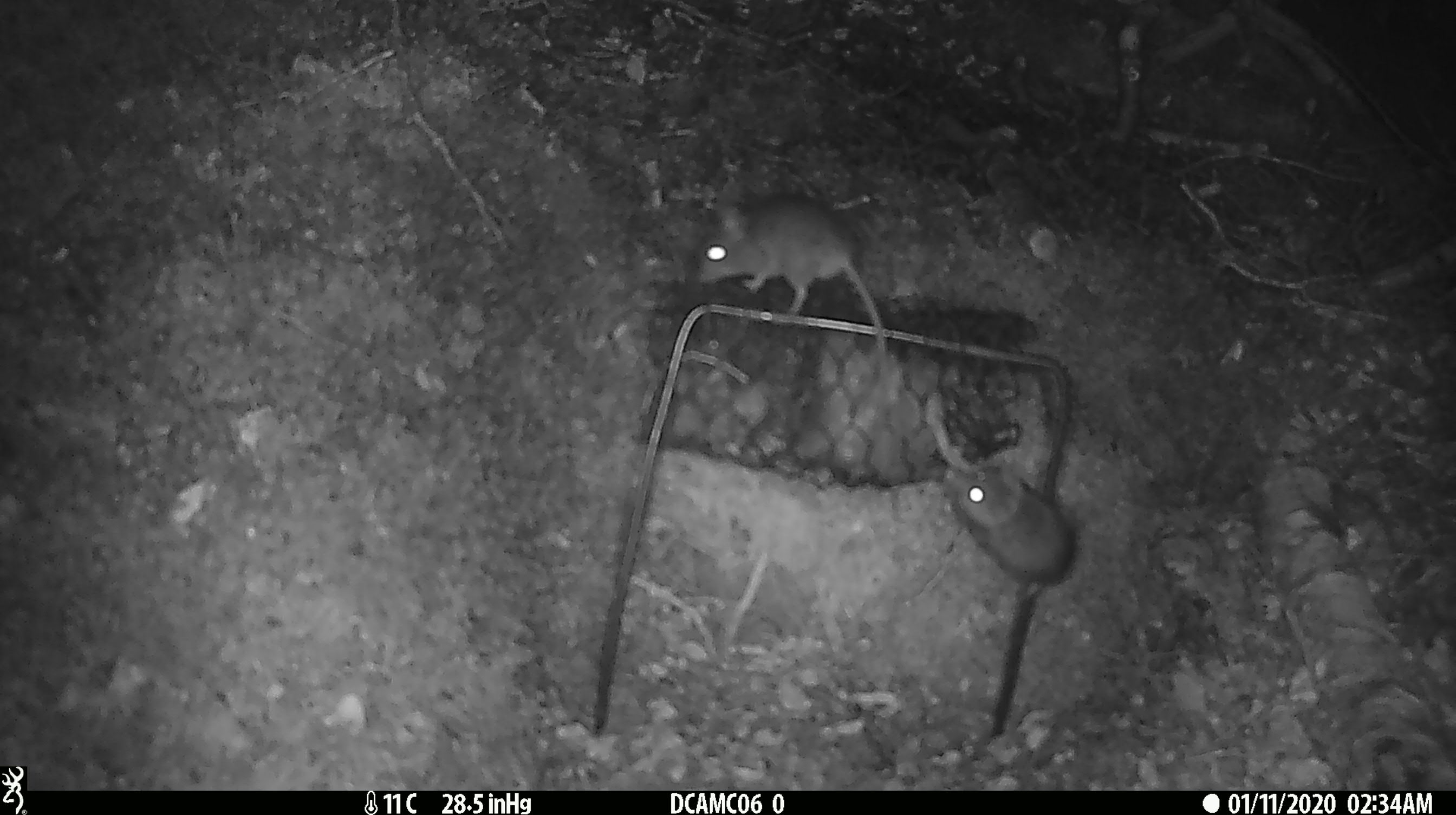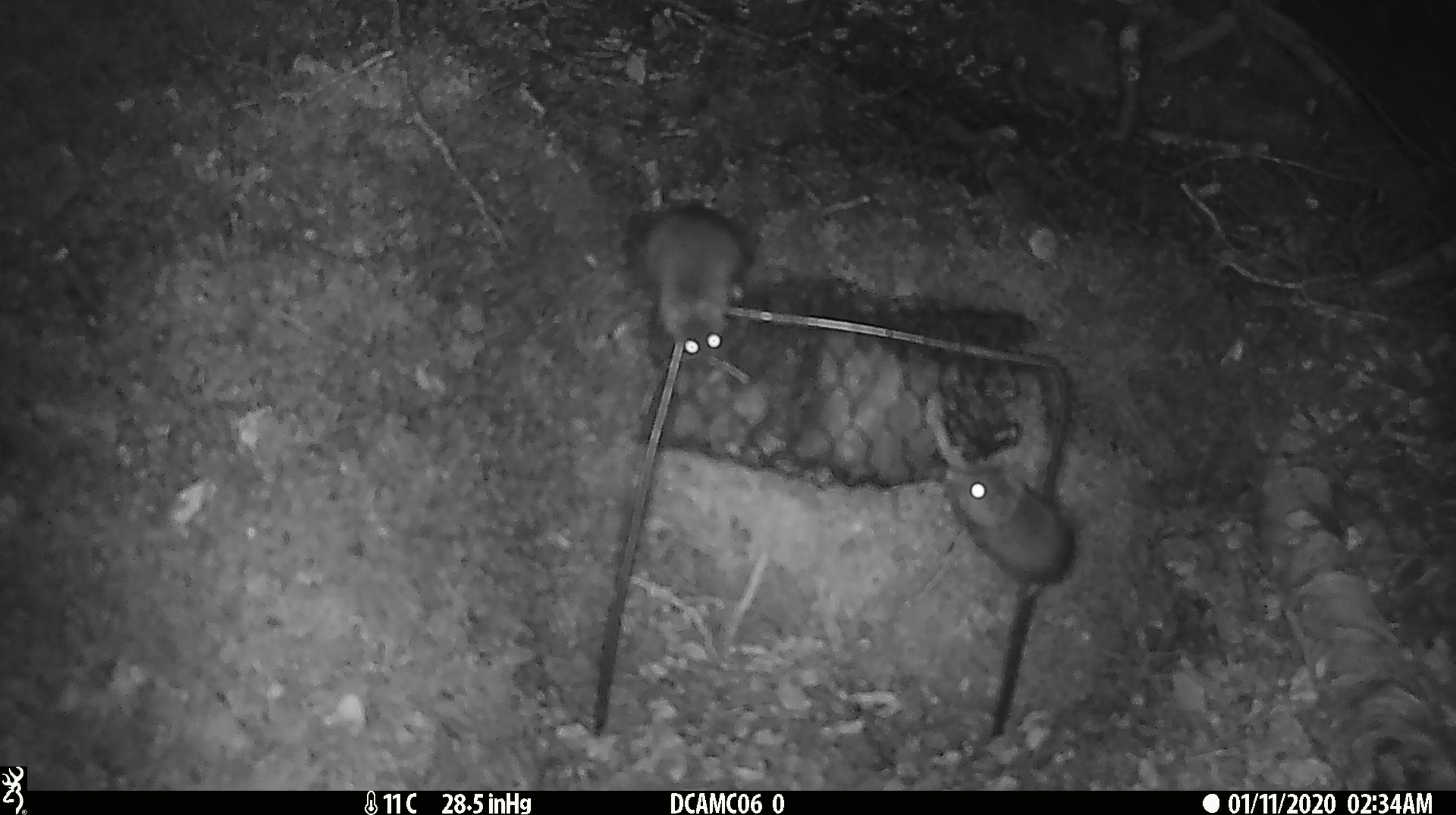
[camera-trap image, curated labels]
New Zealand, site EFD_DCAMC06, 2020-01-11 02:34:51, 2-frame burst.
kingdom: Animalia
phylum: Chordata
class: Mammalia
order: Rodentia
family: Muridae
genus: Mus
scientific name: Mus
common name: mouse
Mouse (Mus).